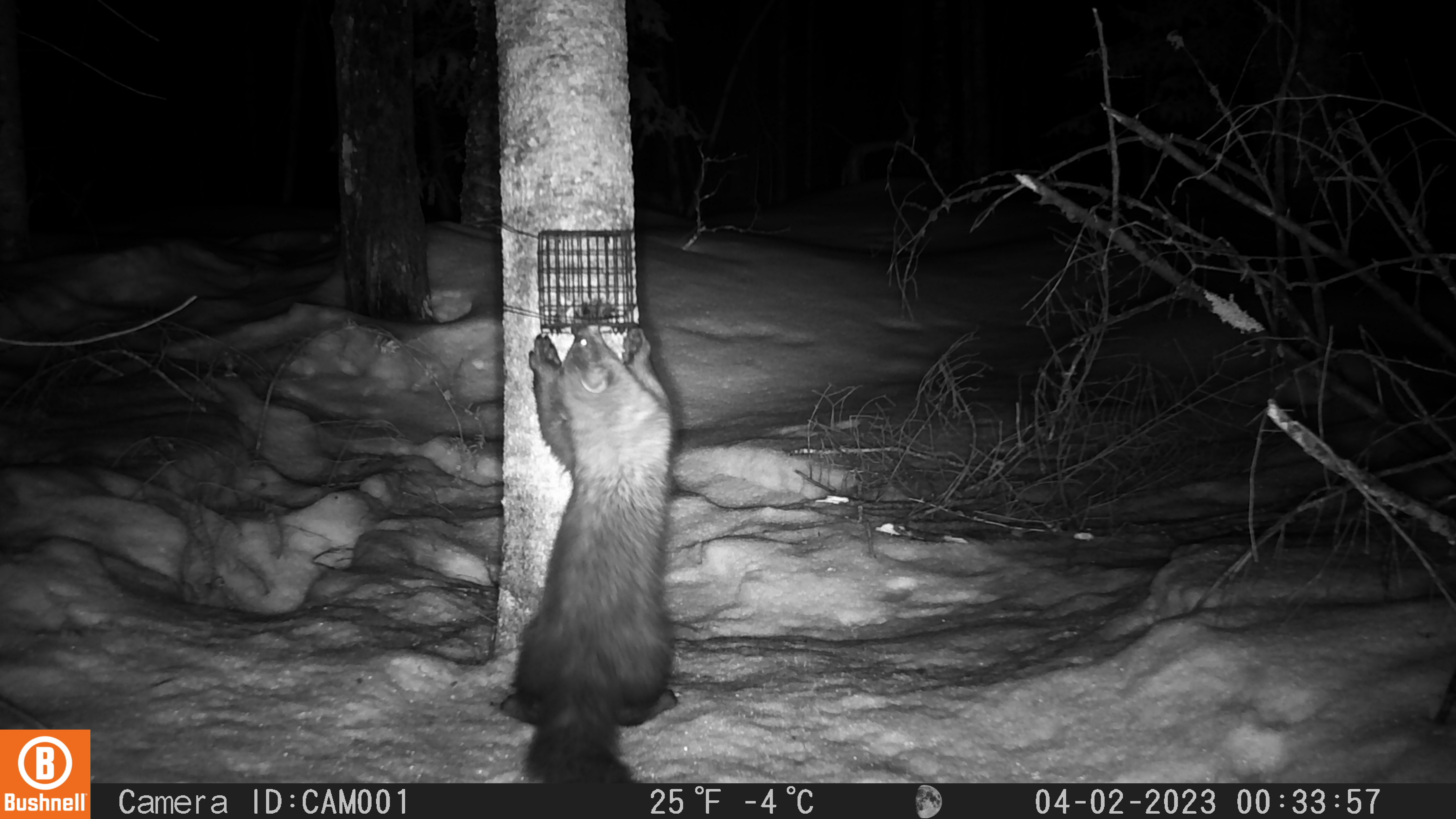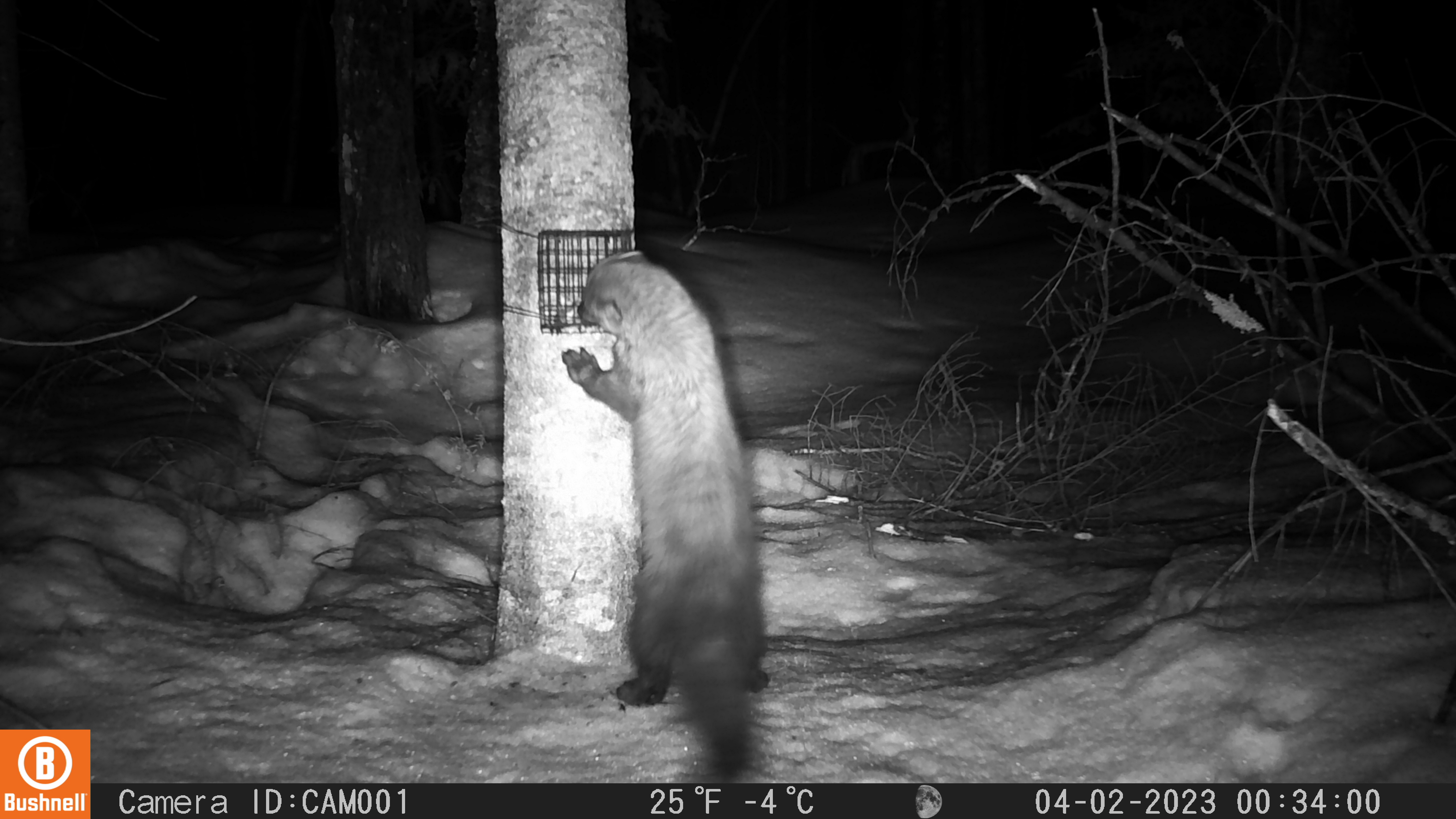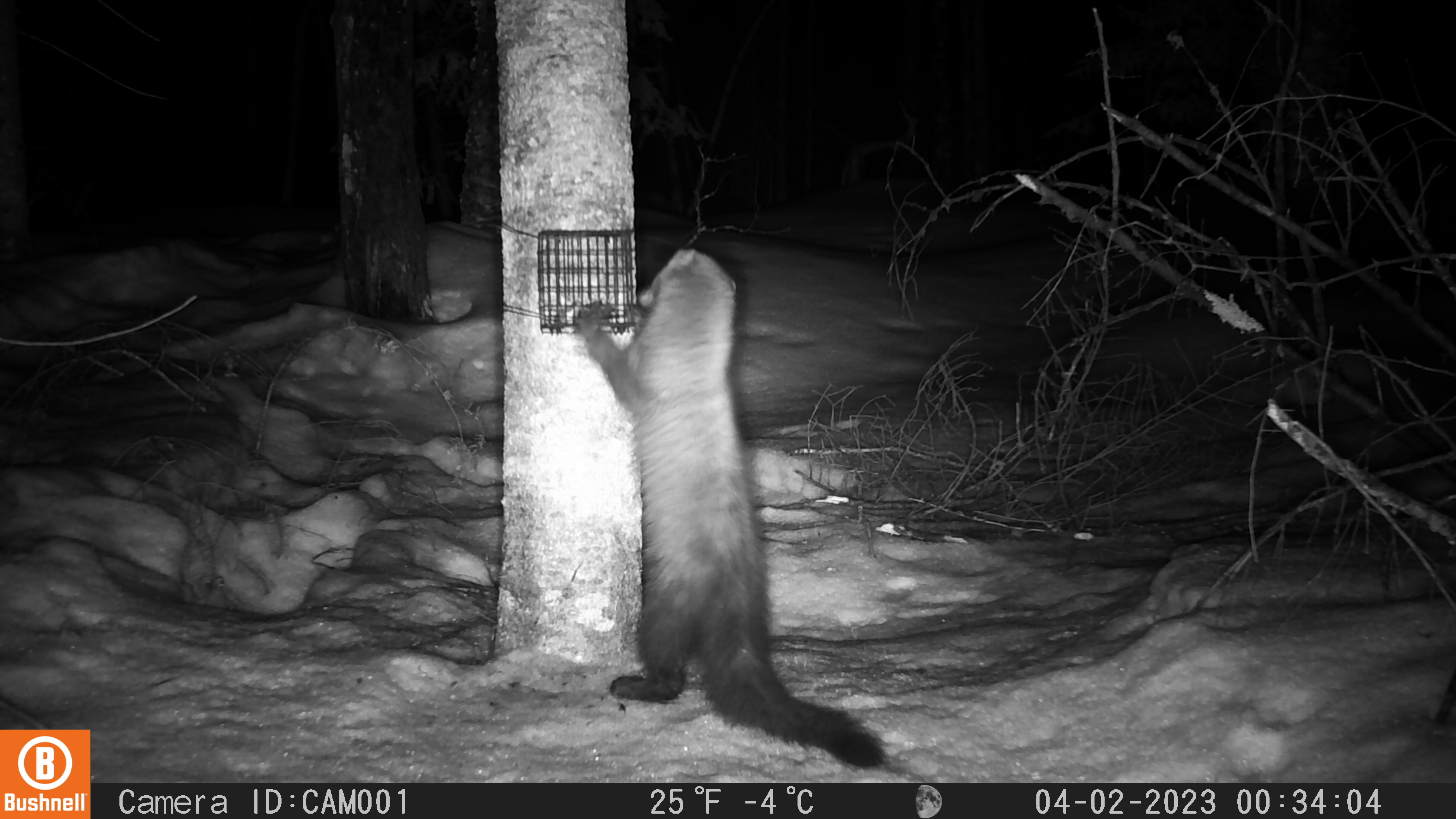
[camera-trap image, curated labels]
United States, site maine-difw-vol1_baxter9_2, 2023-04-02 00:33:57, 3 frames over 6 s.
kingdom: Animalia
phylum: Chordata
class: Mammalia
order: Carnivora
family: Mustelidae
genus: Pekania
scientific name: Pekania pennanti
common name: fisher